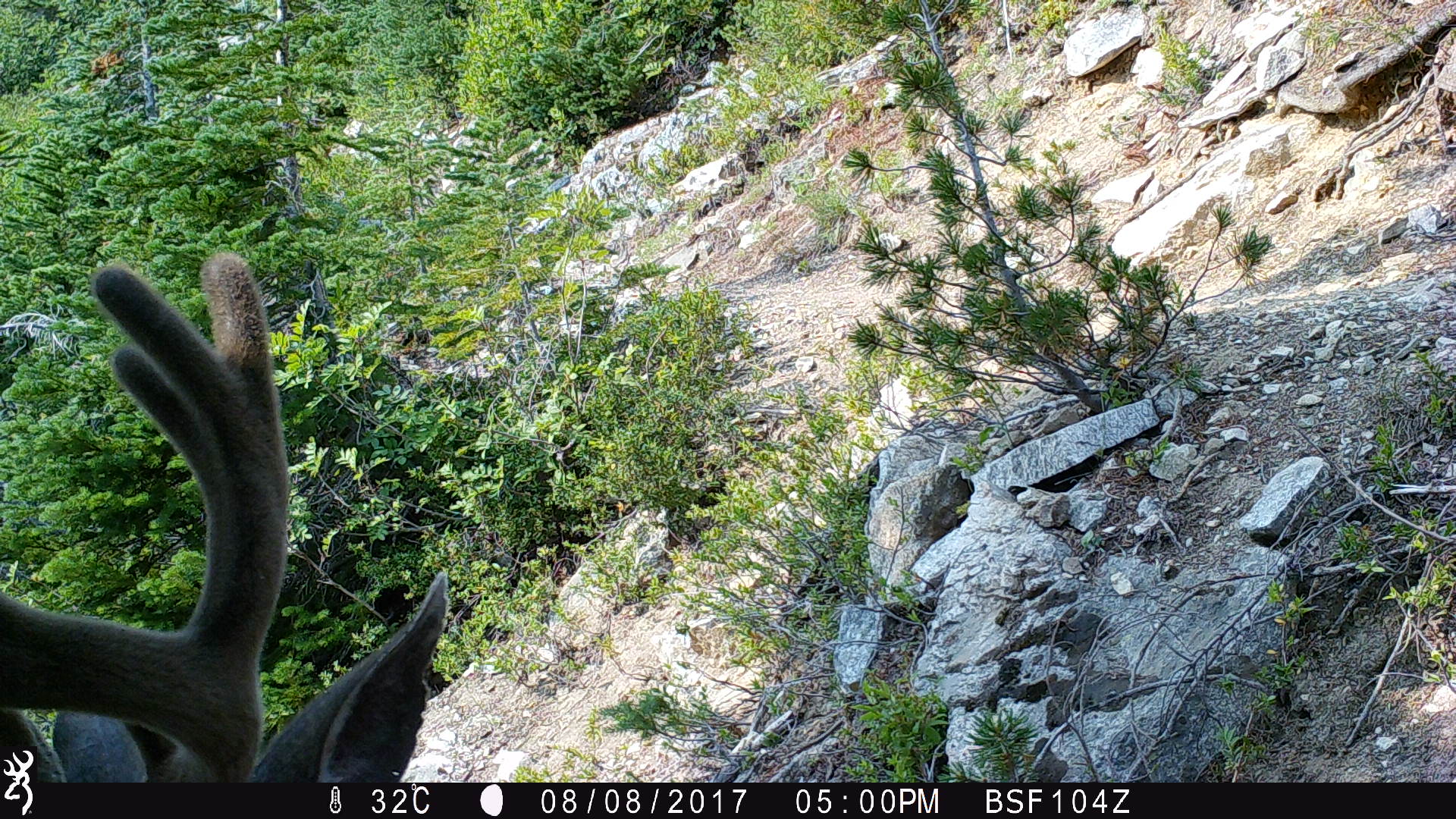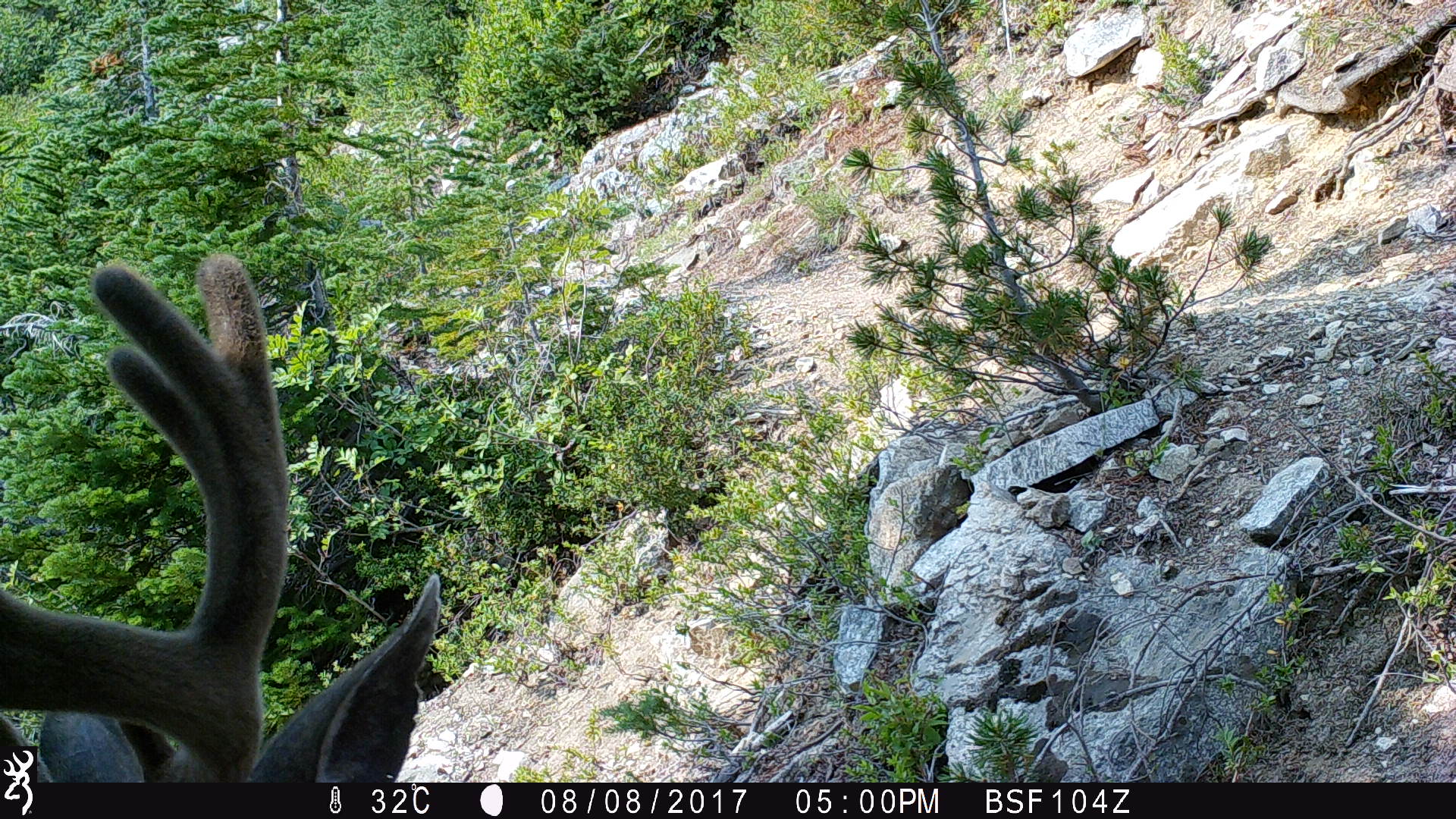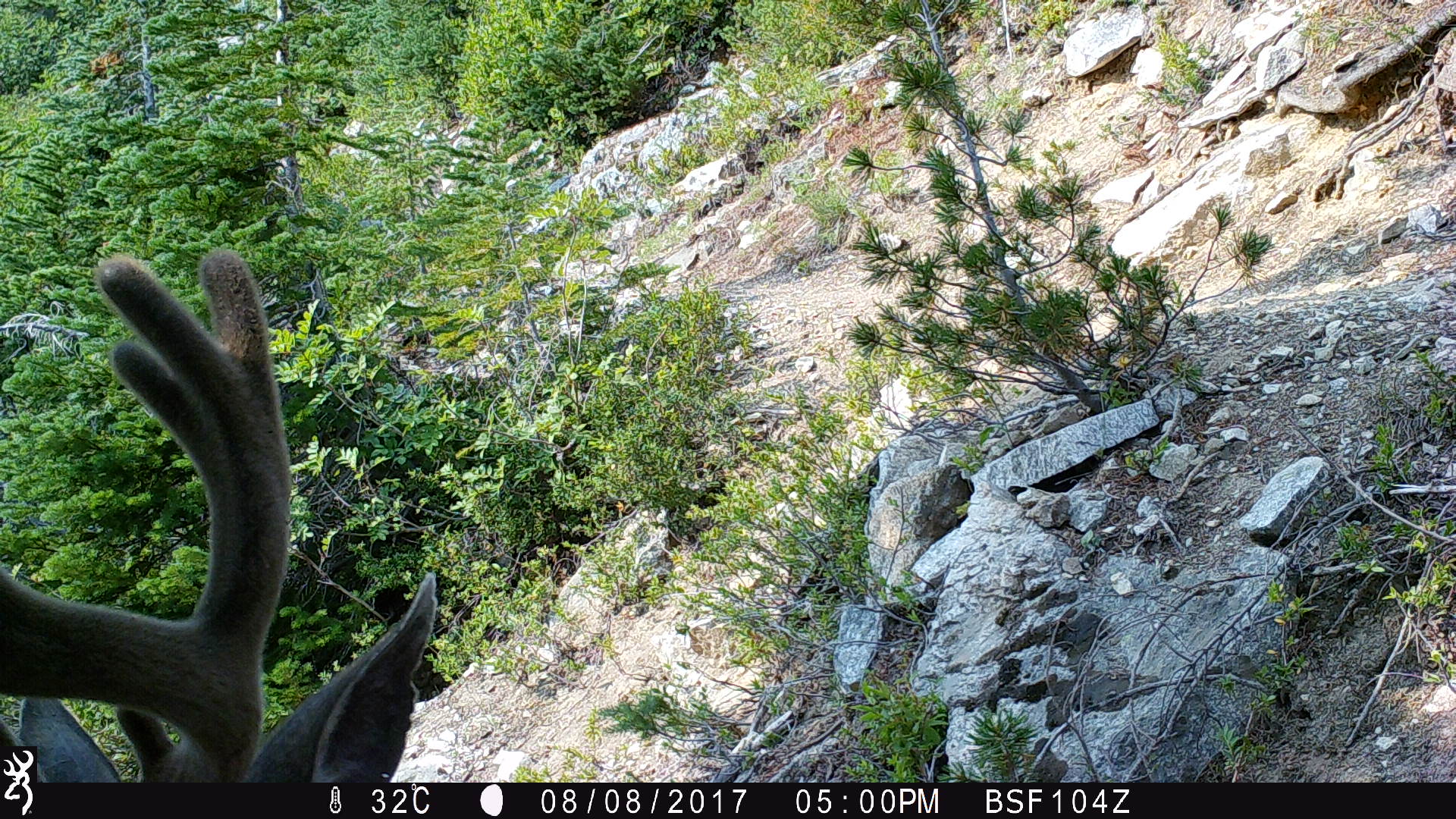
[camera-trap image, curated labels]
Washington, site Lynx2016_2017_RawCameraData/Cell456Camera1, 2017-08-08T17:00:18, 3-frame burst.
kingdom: Animalia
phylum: Chordata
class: Mammalia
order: Artiodactyla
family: Cervidae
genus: Odocoileus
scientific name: Odocoileus hemionus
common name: mule deer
Odocoileus hemionus (mule deer). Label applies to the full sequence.